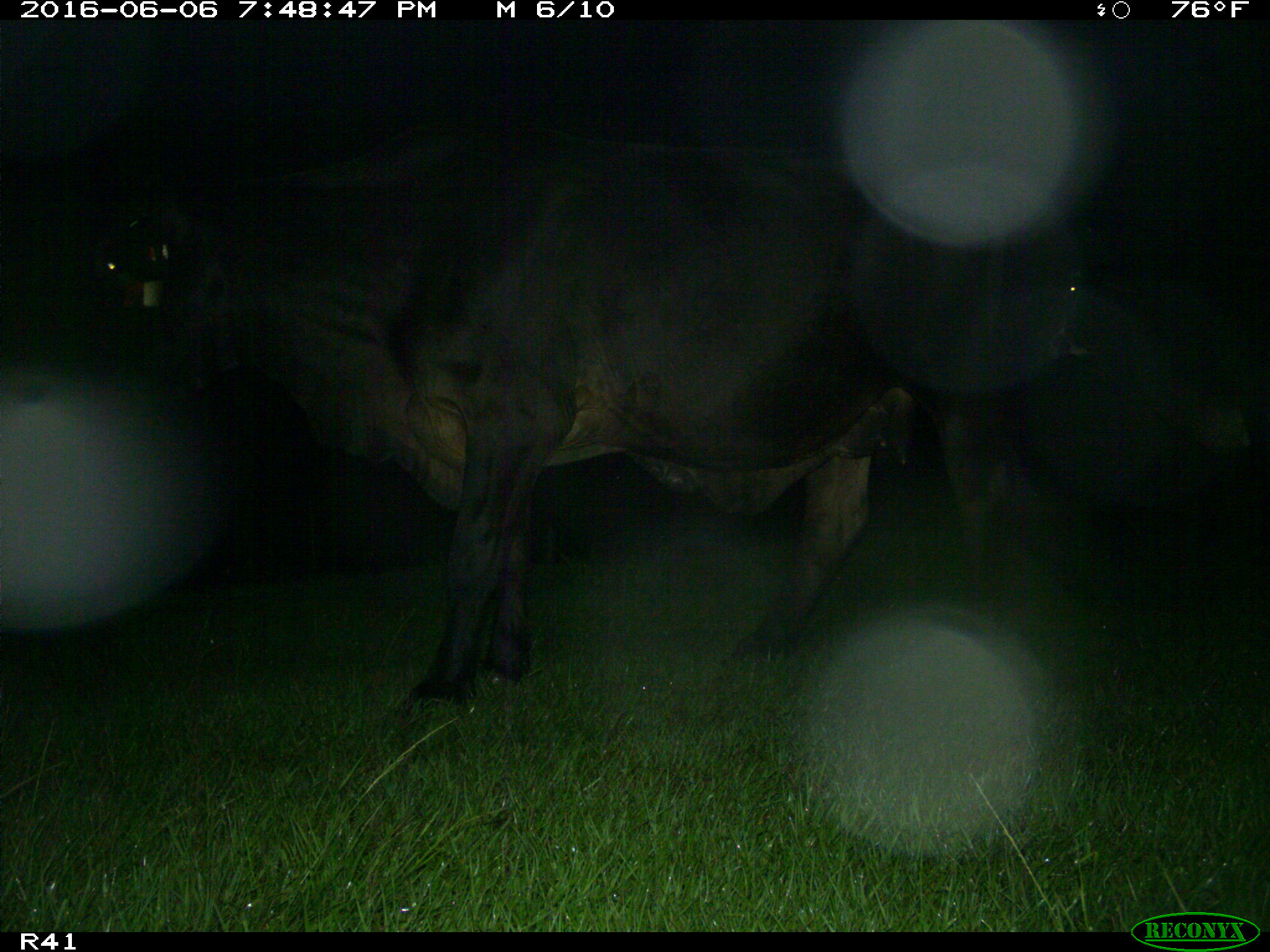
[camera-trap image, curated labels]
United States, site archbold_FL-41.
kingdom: Animalia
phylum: Chordata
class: Mammalia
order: Artiodactyla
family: Bovidae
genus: Bos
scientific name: Bos taurus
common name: domestic cow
Bos taurus (domestic cow).